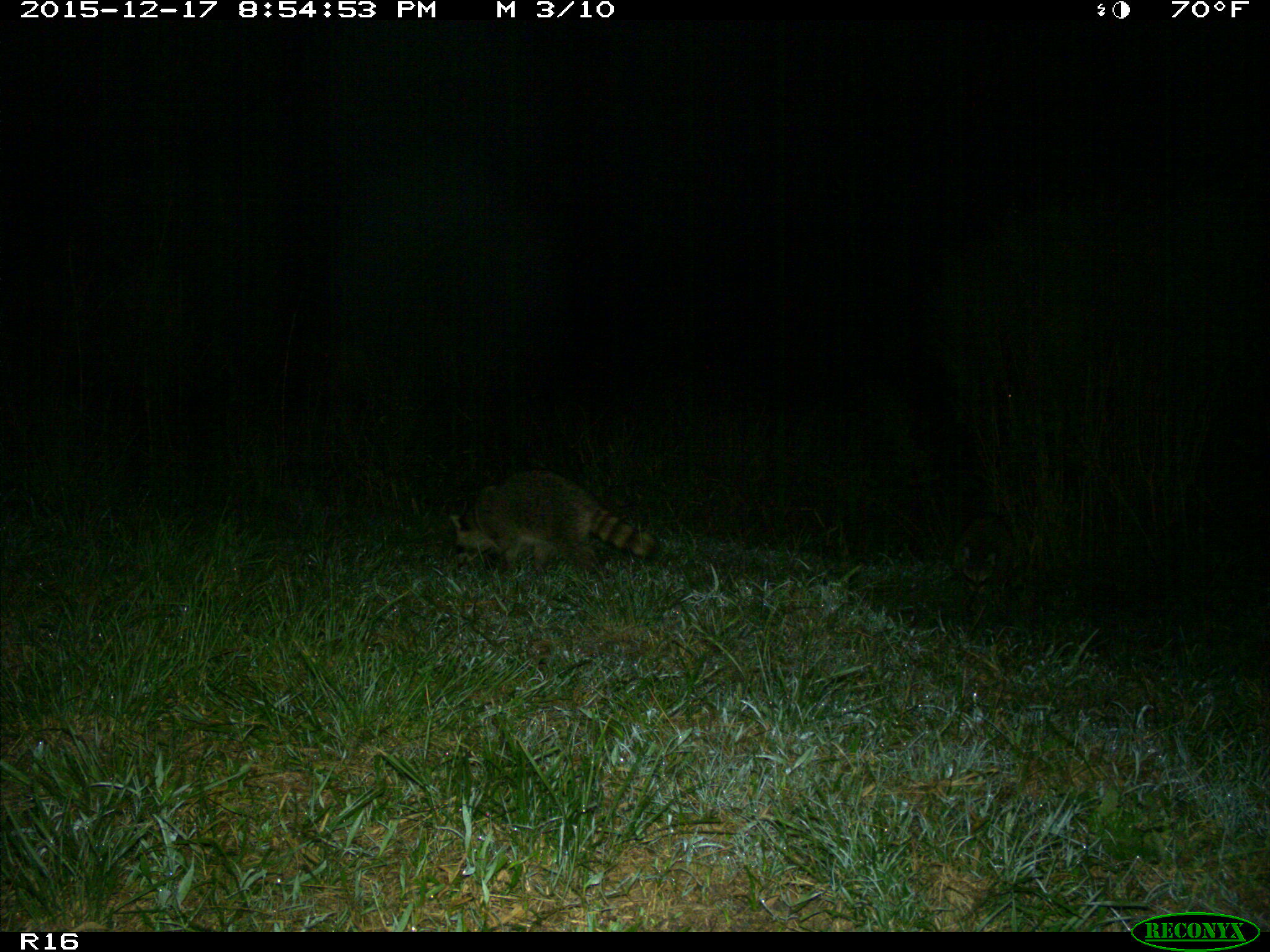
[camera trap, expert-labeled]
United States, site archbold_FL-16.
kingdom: Animalia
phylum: Chordata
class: Mammalia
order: Carnivora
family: Procyonidae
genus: Procyon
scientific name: Procyon lotor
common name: common raccoon